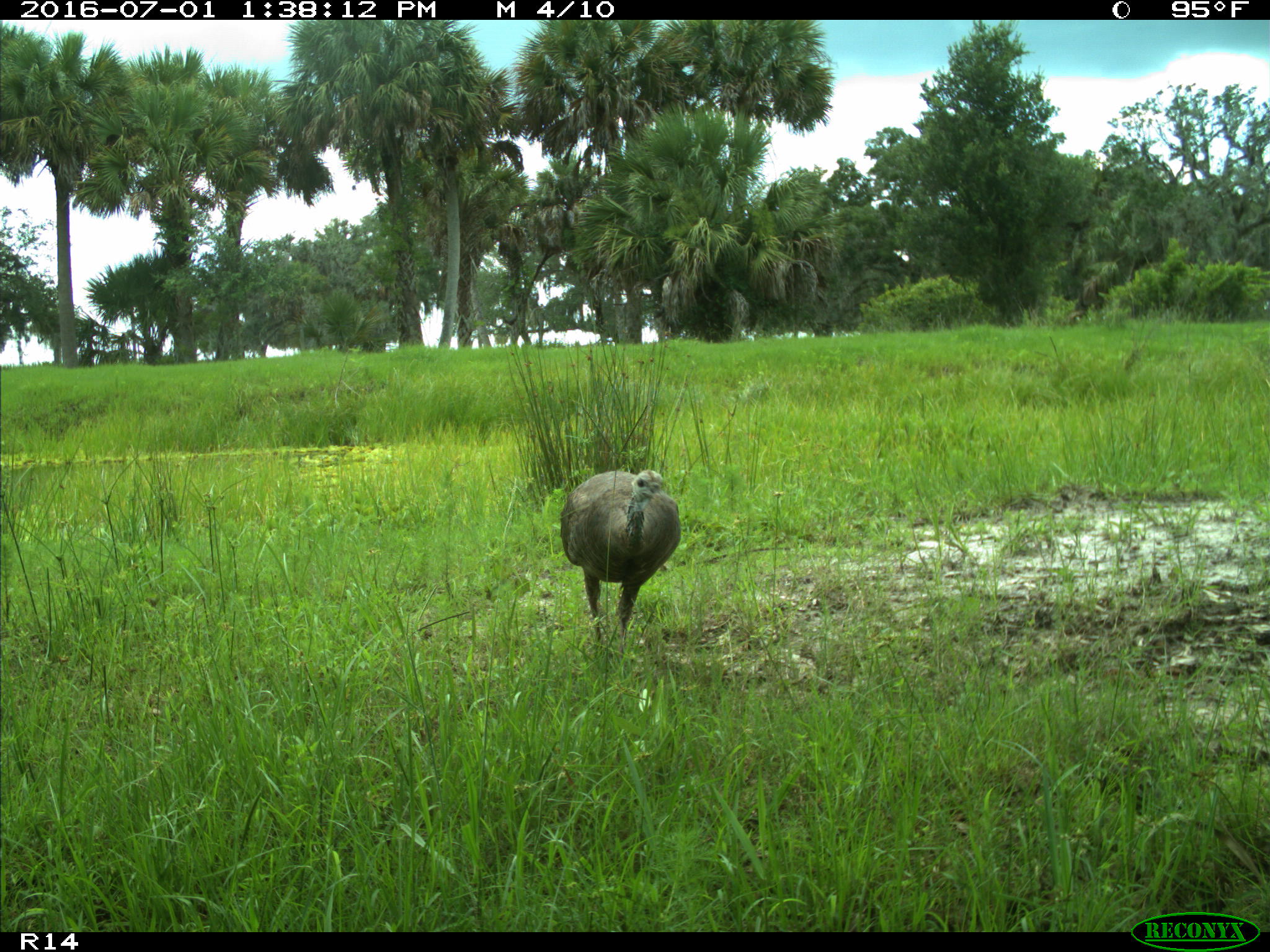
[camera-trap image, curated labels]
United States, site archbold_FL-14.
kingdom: Animalia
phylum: Chordata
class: Aves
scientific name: Aves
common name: birds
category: unidentified bird